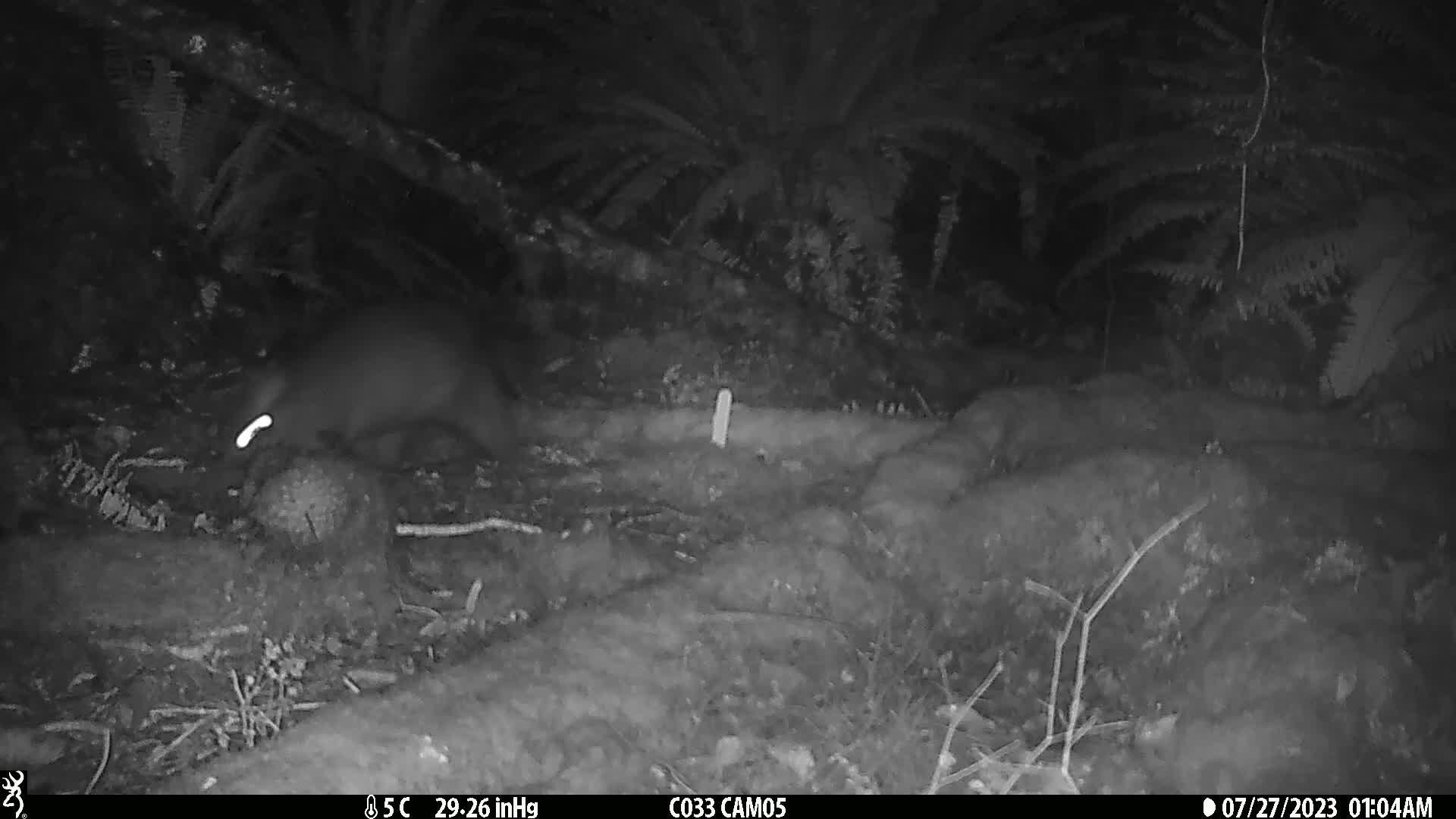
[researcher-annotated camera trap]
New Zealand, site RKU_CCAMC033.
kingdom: Animalia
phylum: Chordata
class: Mammalia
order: Diprotodontia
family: Phalangeridae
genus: Trichosurus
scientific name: Trichosurus vulpecula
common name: common brushtail possum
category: possum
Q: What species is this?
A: Possum (common brushtail possum) (Trichosurus vulpecula).